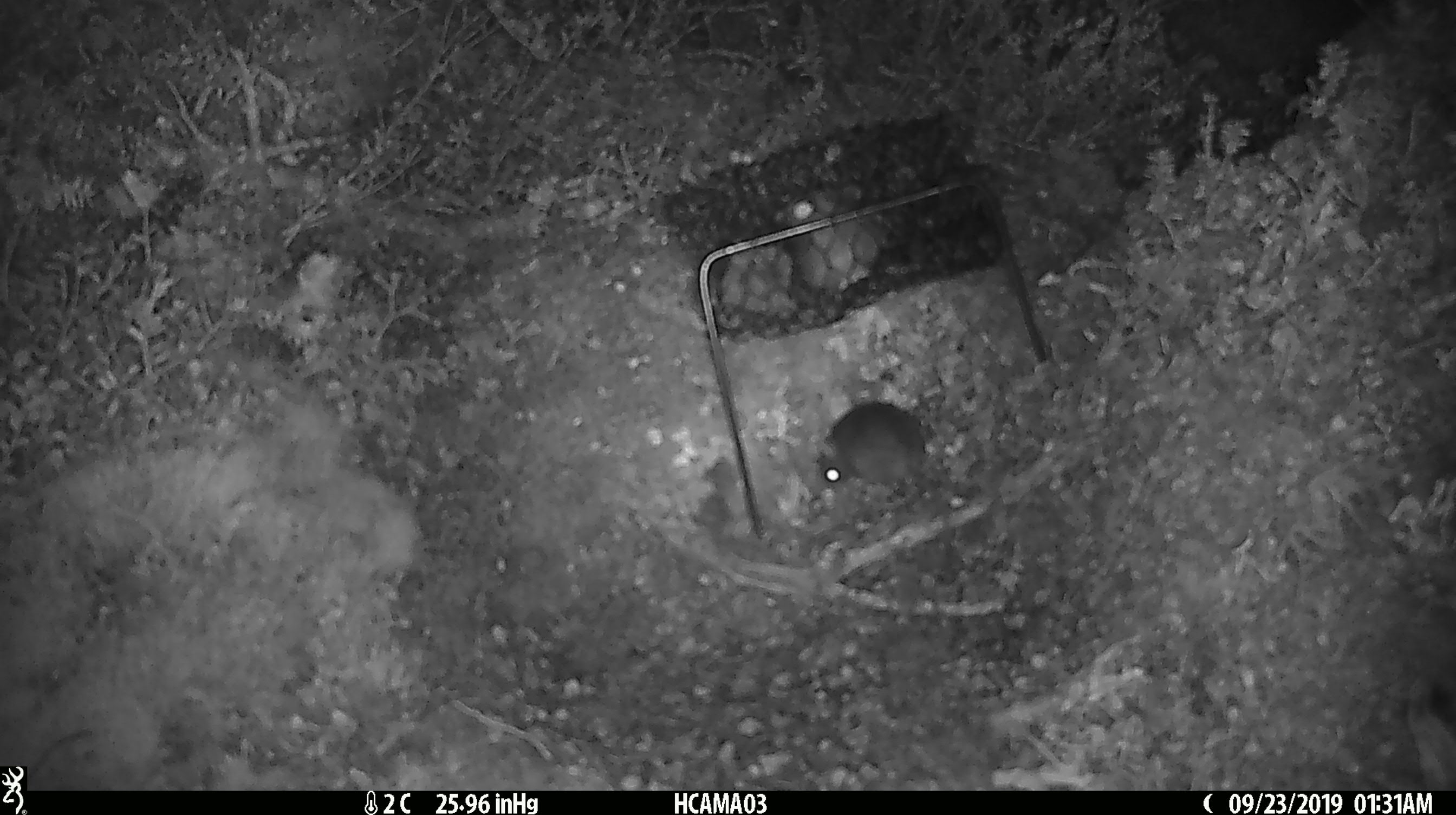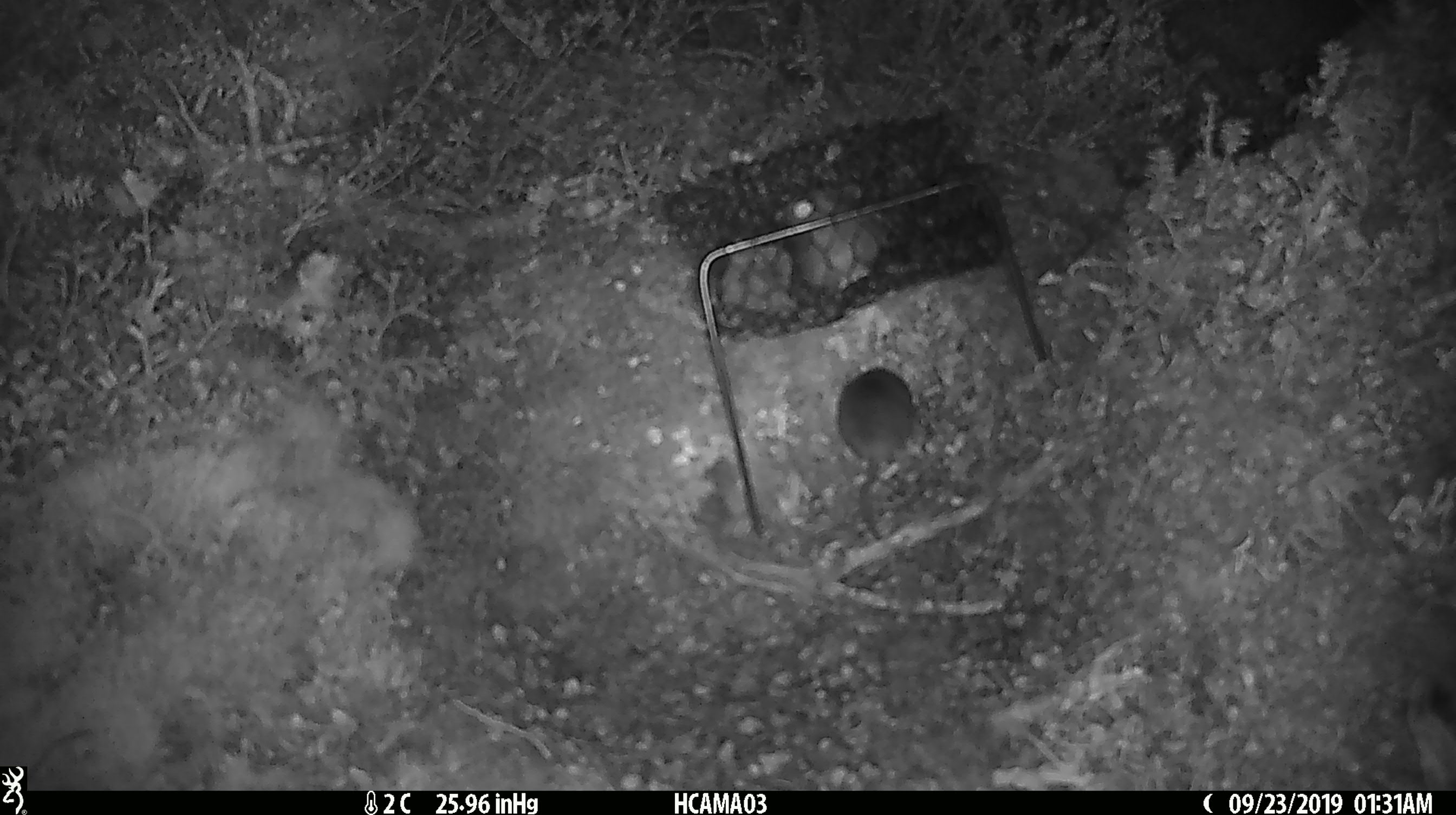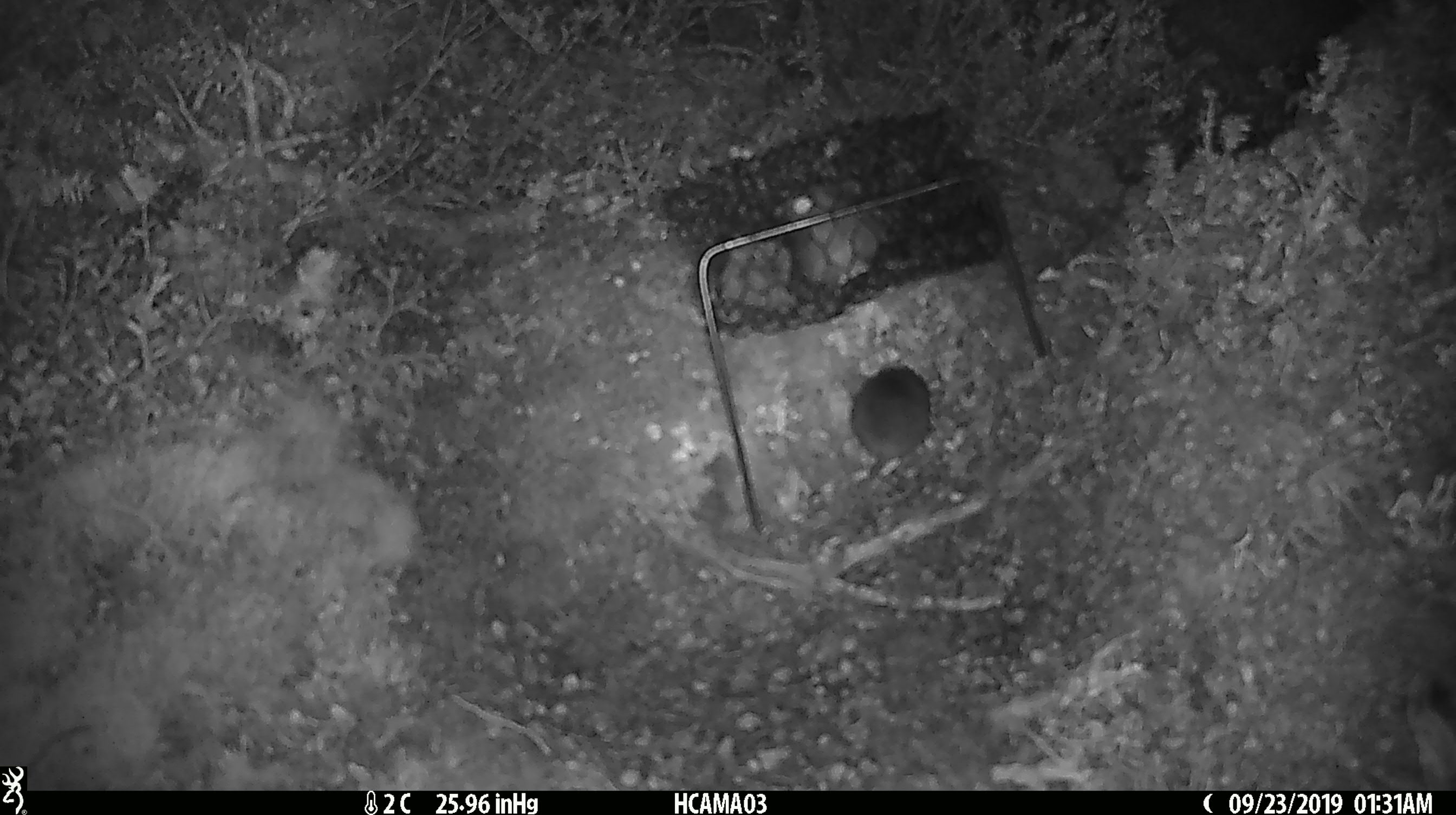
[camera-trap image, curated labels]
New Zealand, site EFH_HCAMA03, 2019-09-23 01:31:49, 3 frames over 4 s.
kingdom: Animalia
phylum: Chordata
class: Mammalia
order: Rodentia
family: Muridae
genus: Mus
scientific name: Mus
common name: mouse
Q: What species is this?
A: Mouse (Mus).